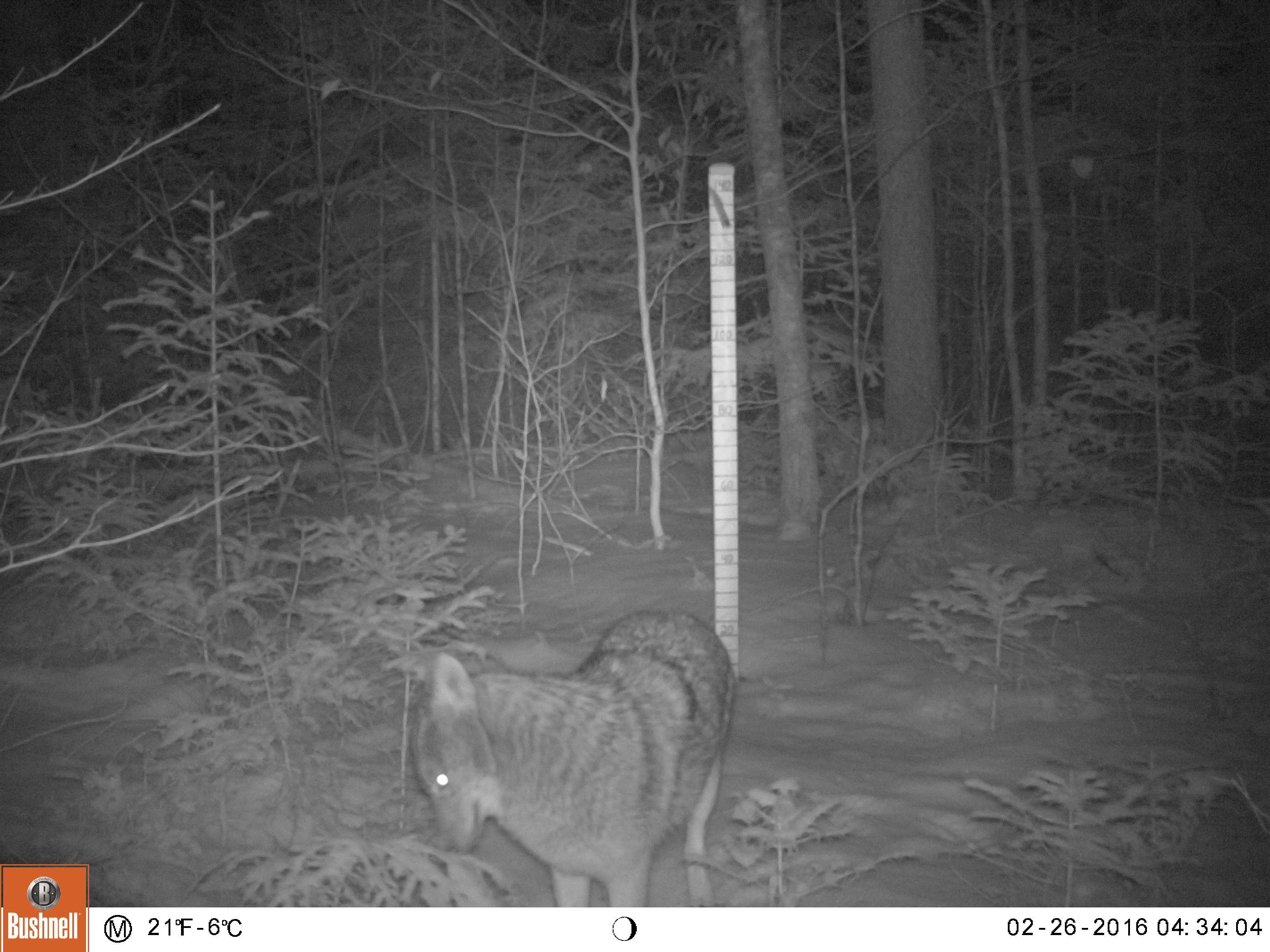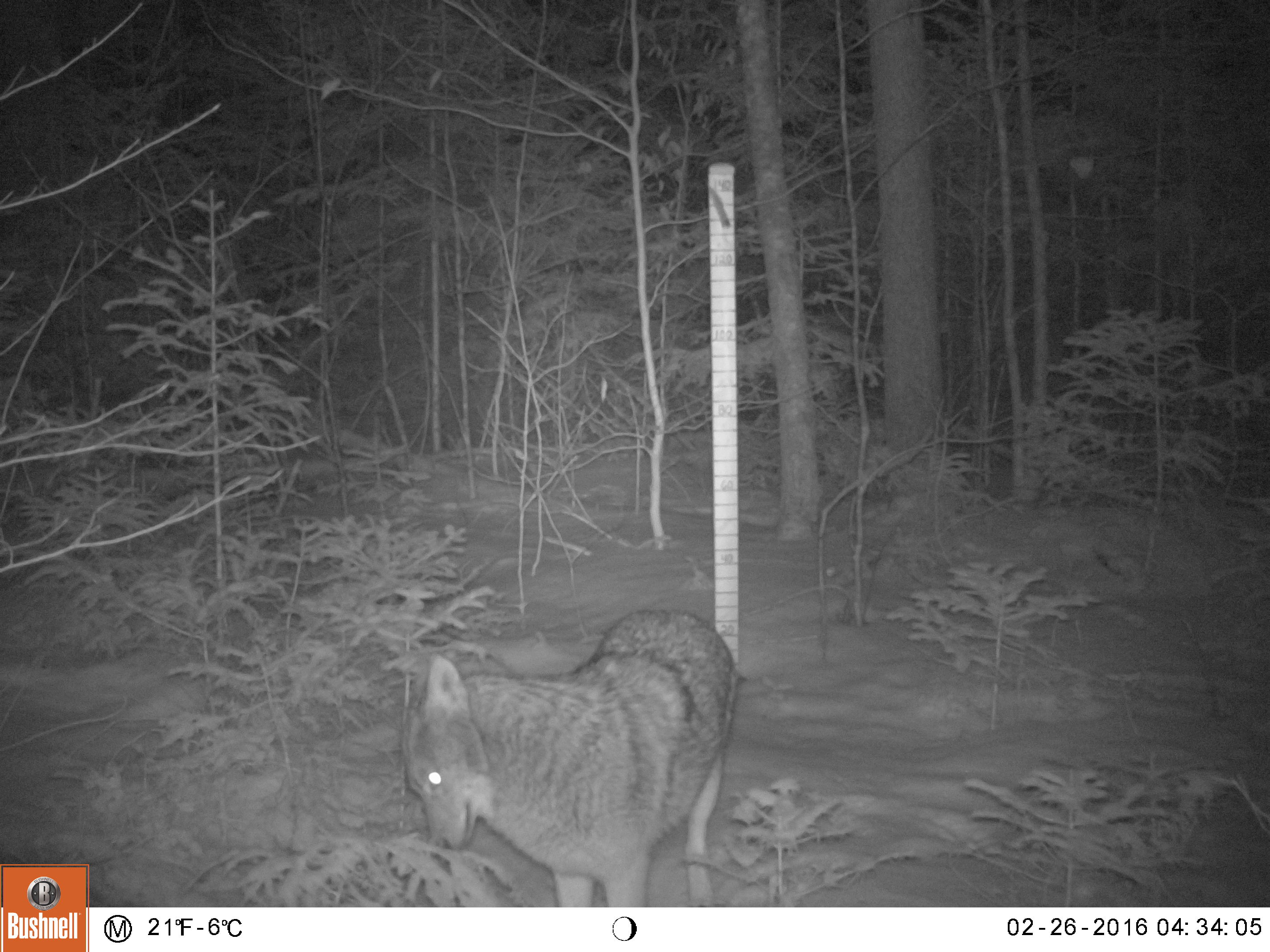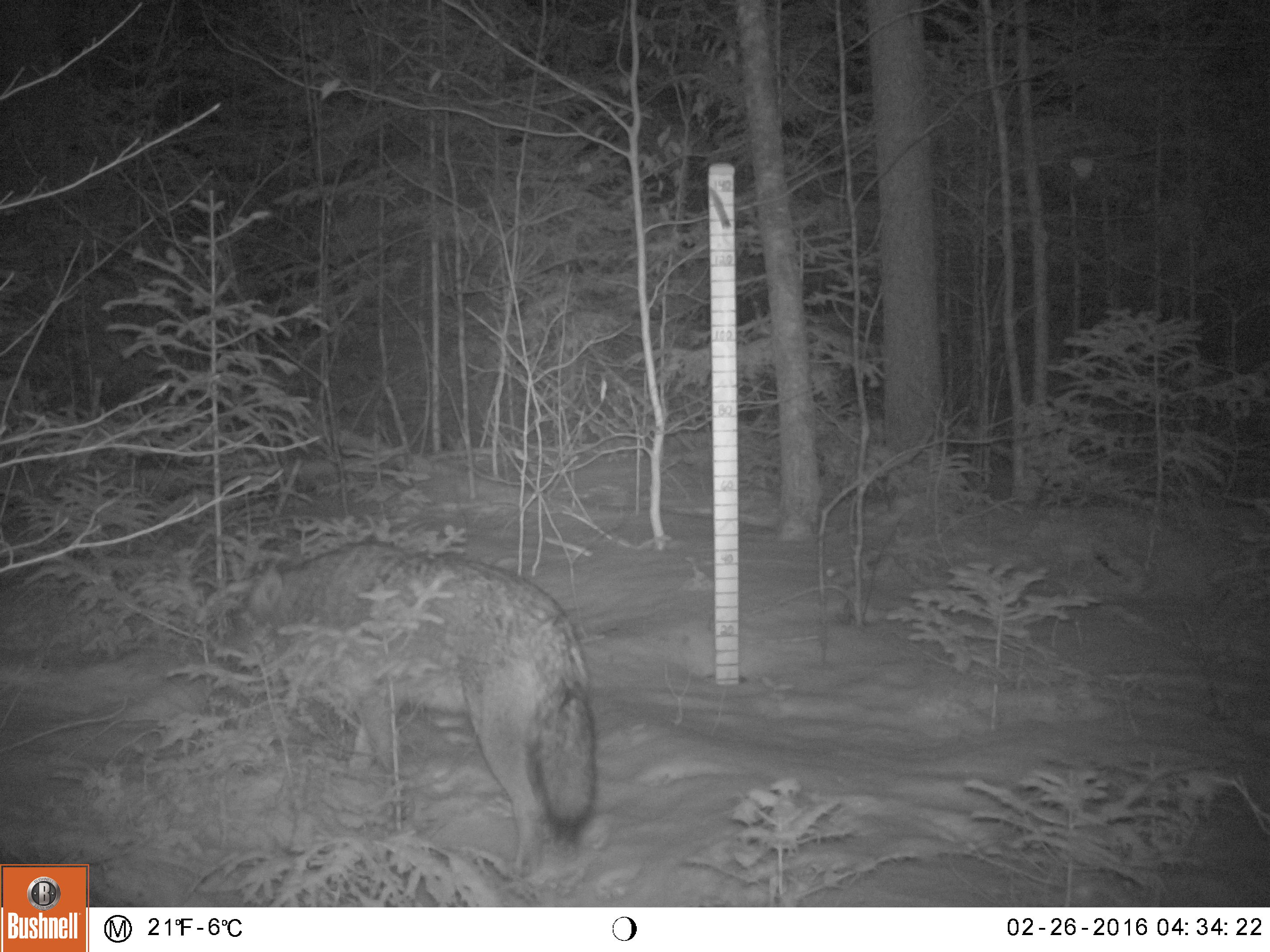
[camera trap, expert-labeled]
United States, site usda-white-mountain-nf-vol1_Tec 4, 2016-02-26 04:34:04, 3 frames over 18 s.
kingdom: Animalia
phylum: Chordata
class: Mammalia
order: Carnivora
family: Canidae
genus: Canis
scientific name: Canis latrans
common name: coyote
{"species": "coyote (Canis latrans)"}